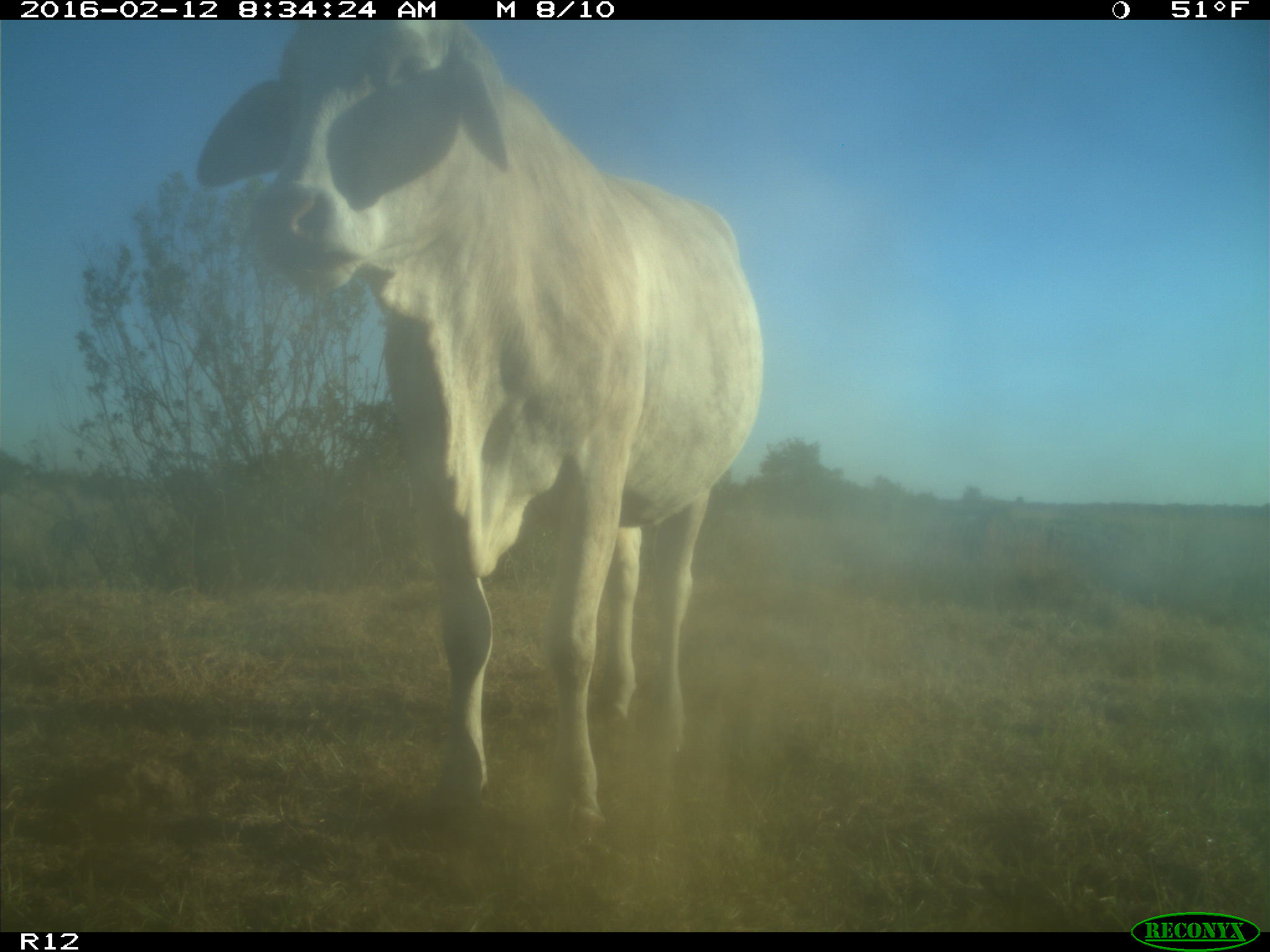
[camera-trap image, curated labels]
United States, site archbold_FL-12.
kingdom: Animalia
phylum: Chordata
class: Mammalia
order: Artiodactyla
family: Bovidae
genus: Bos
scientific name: Bos taurus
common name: domestic cow